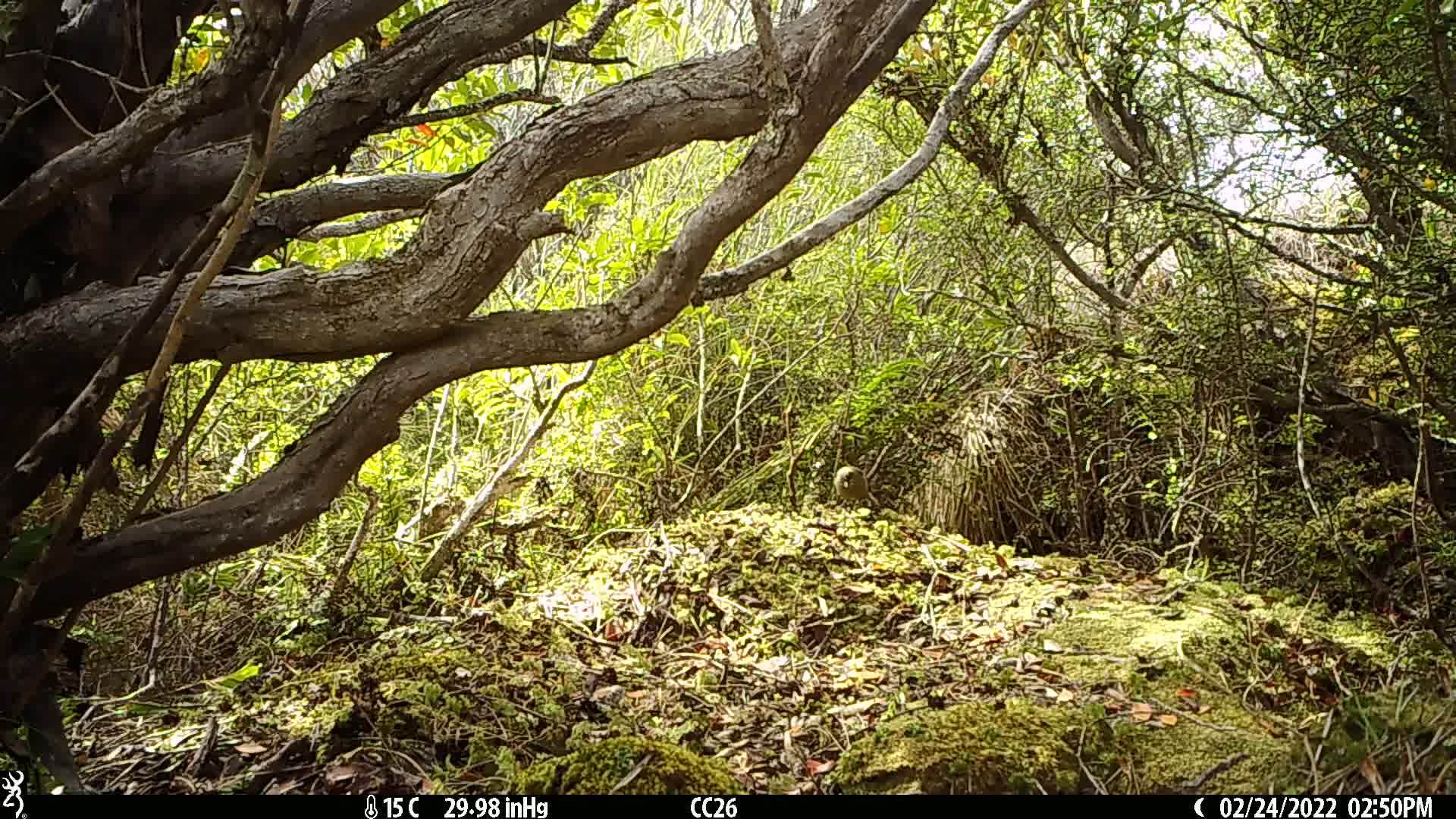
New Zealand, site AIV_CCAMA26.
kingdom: Animalia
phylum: Chordata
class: Aves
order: Passeriformes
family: Meliphagidae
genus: Anthornis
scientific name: Anthornis melanura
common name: new zealand bellbird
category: bellbird